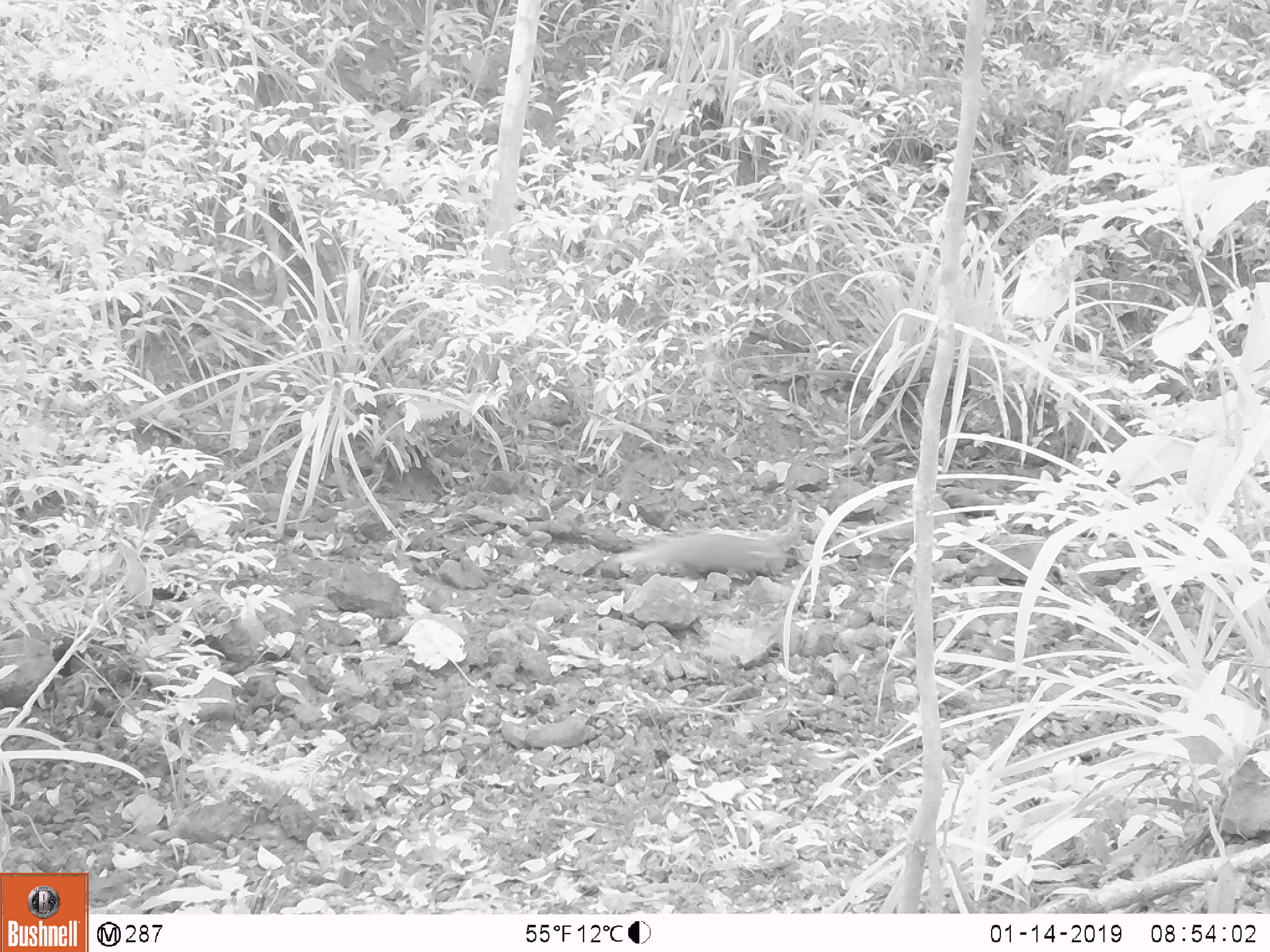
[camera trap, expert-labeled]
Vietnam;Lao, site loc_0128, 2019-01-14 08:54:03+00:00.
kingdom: Animalia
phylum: Chordata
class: Mammalia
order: Carnivora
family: Herpestidae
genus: Urva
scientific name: Urva urva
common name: crab-eating mongoose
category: crab eating mongoose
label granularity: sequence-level